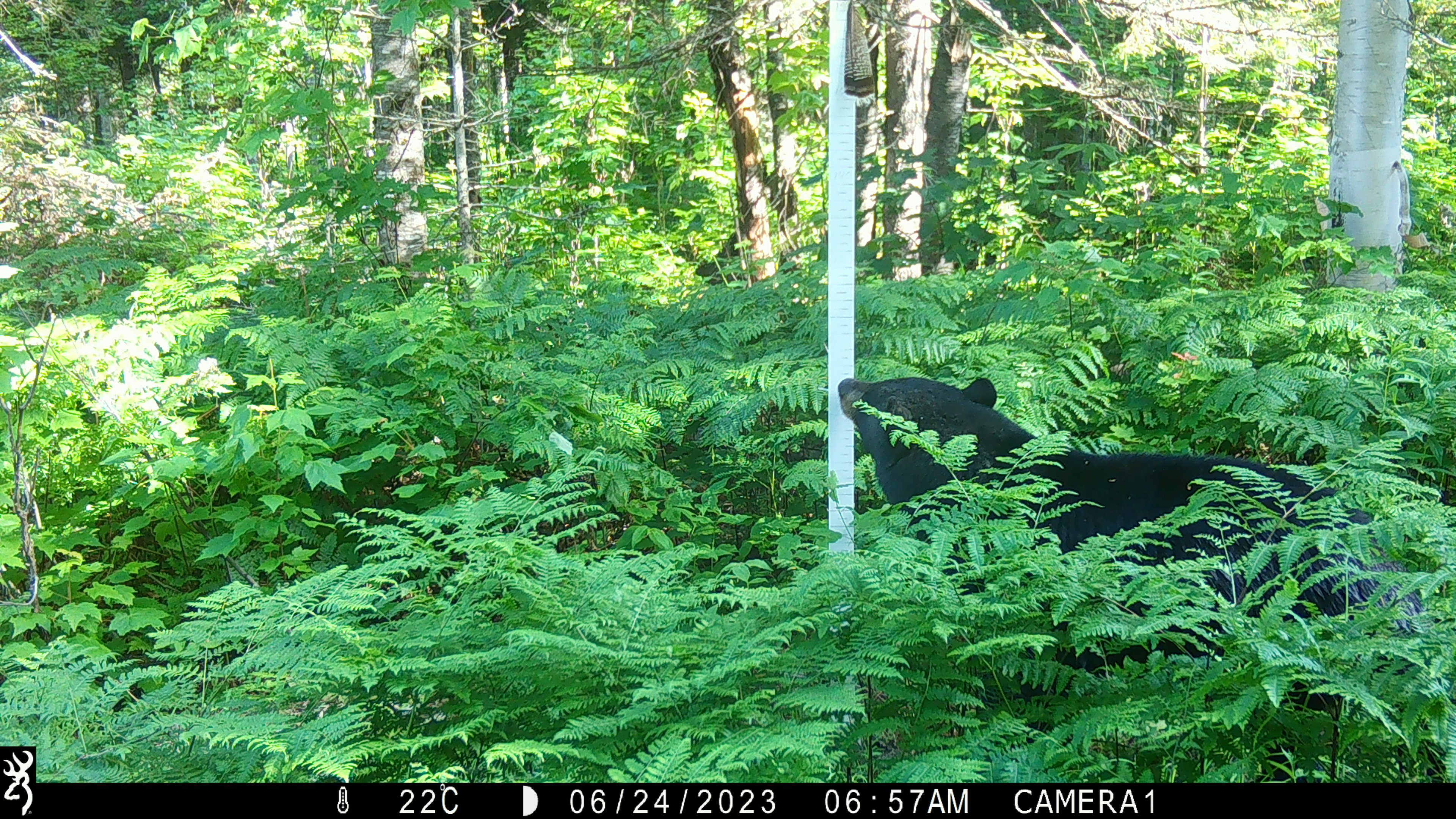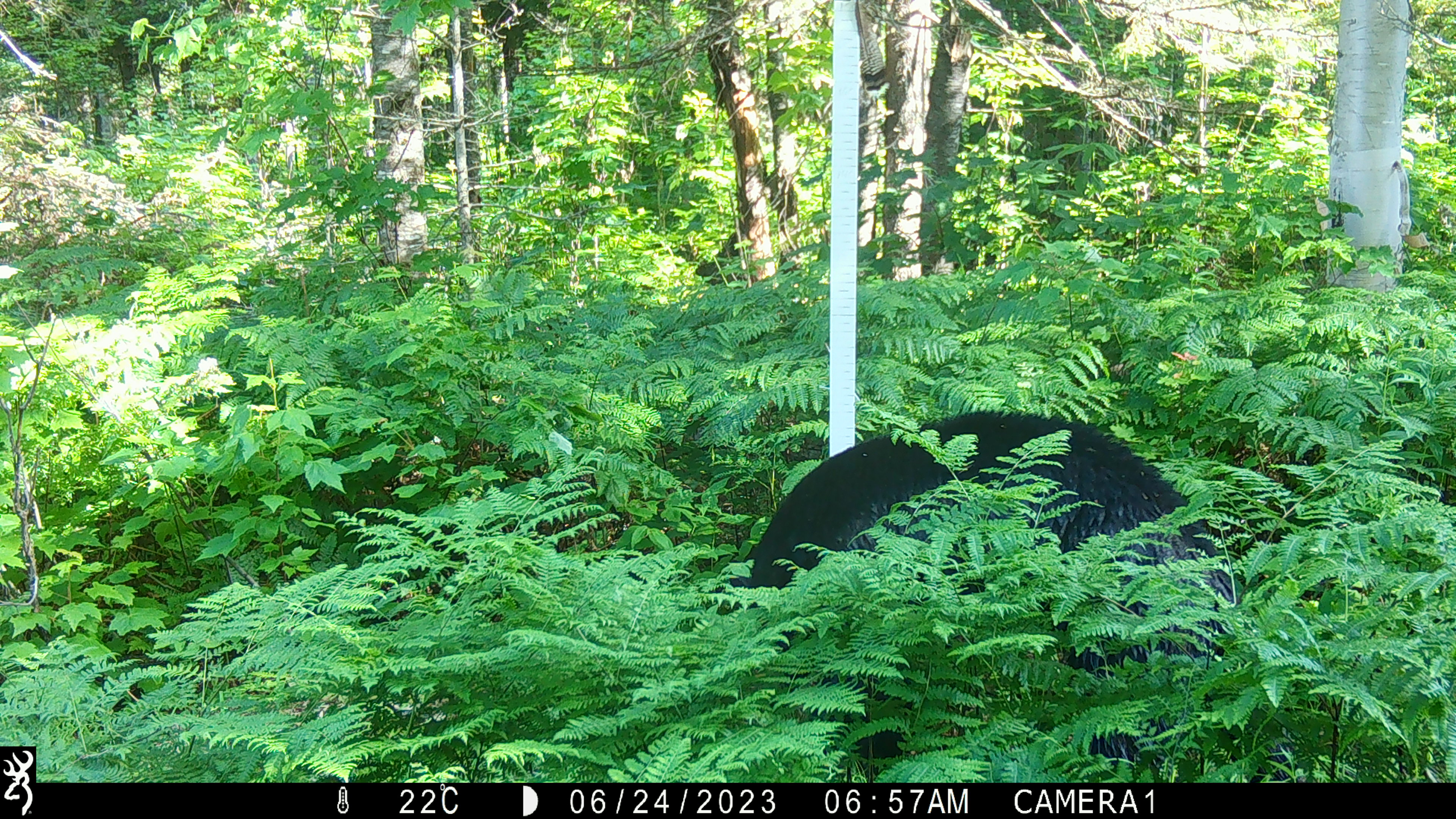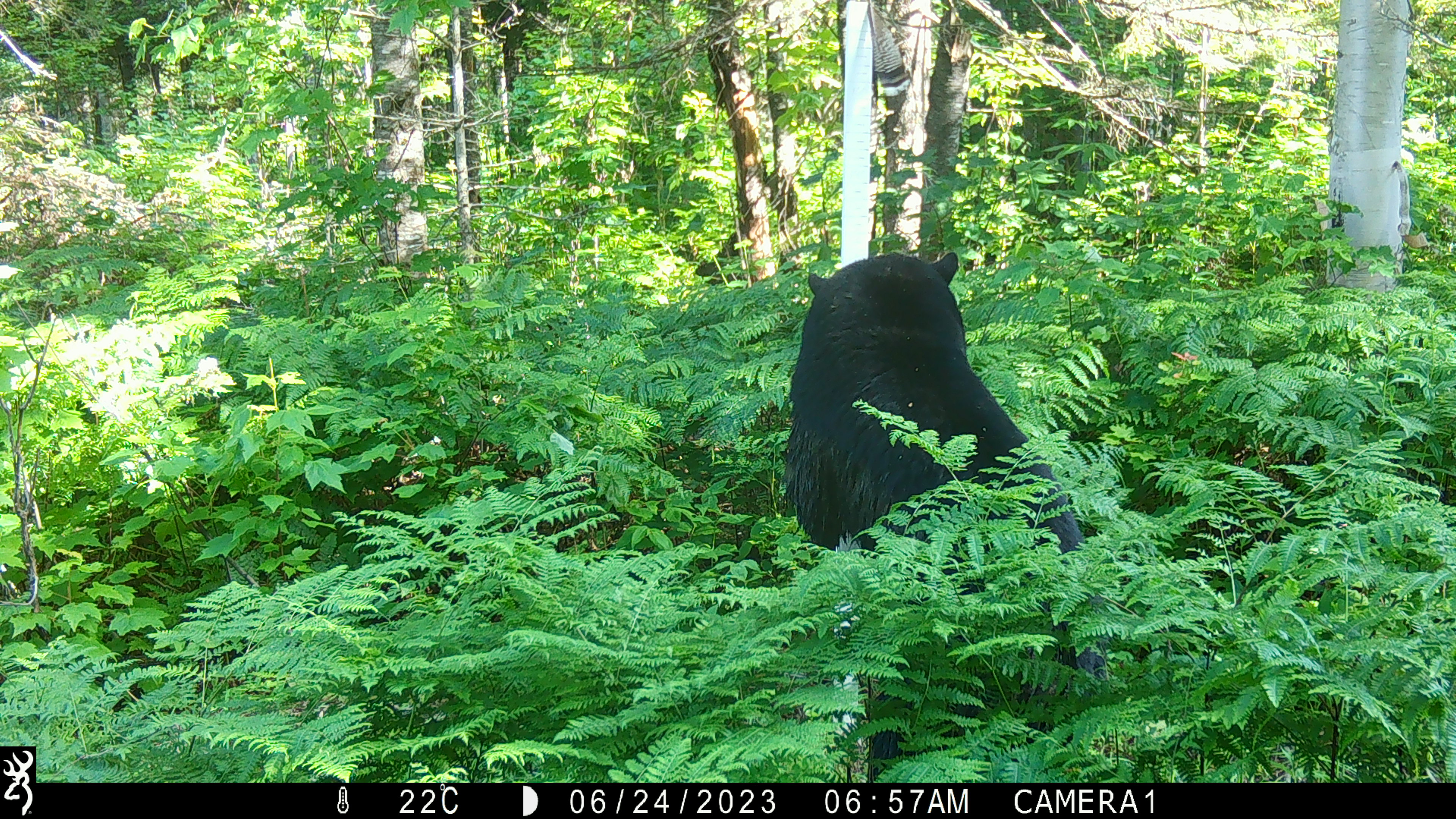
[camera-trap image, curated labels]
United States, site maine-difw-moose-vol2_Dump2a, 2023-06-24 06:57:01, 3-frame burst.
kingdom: Animalia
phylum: Chordata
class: Mammalia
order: Carnivora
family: Ursidae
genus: Ursus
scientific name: Ursus americanus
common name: black bear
Black bear (Ursus americanus).